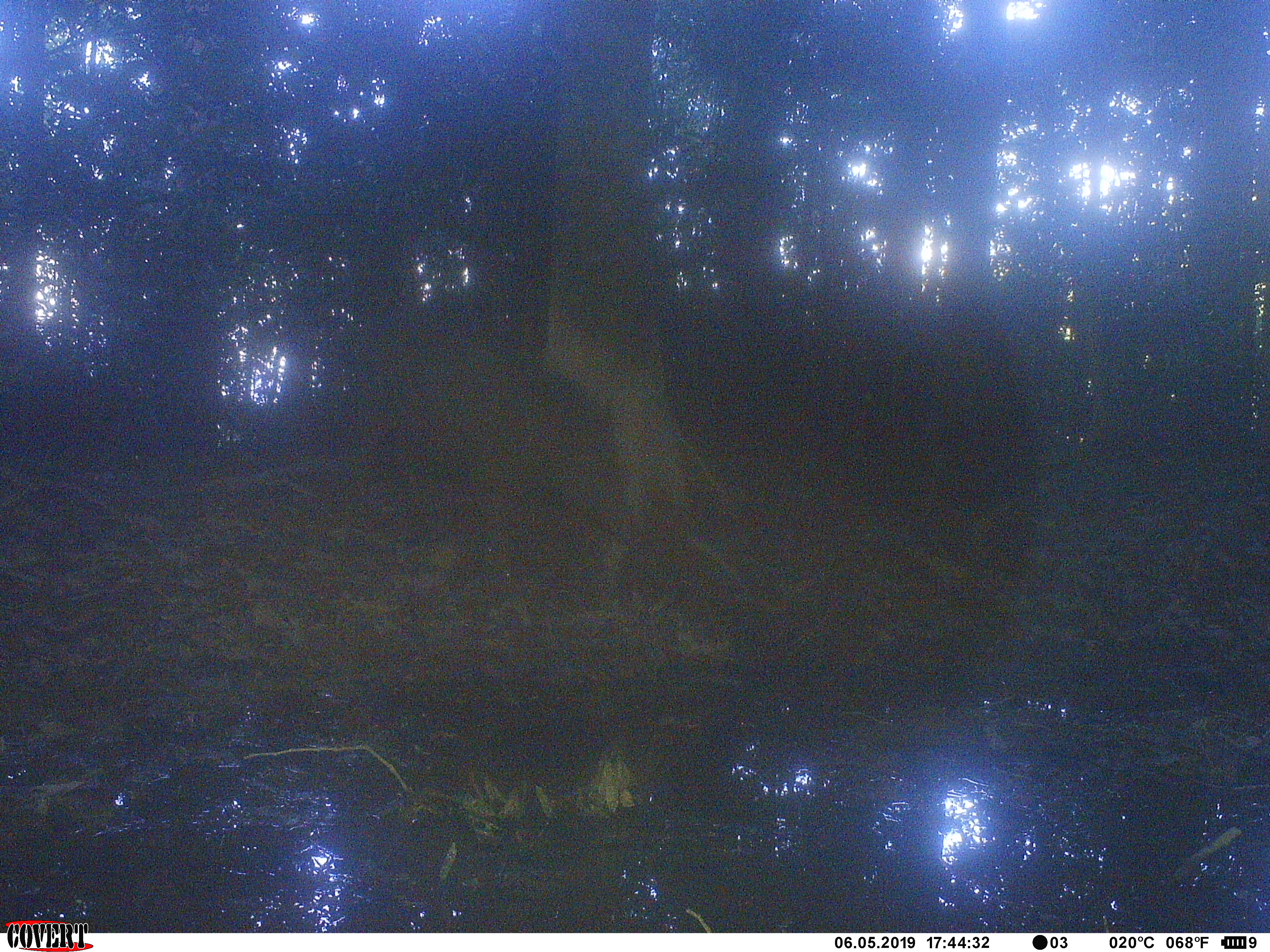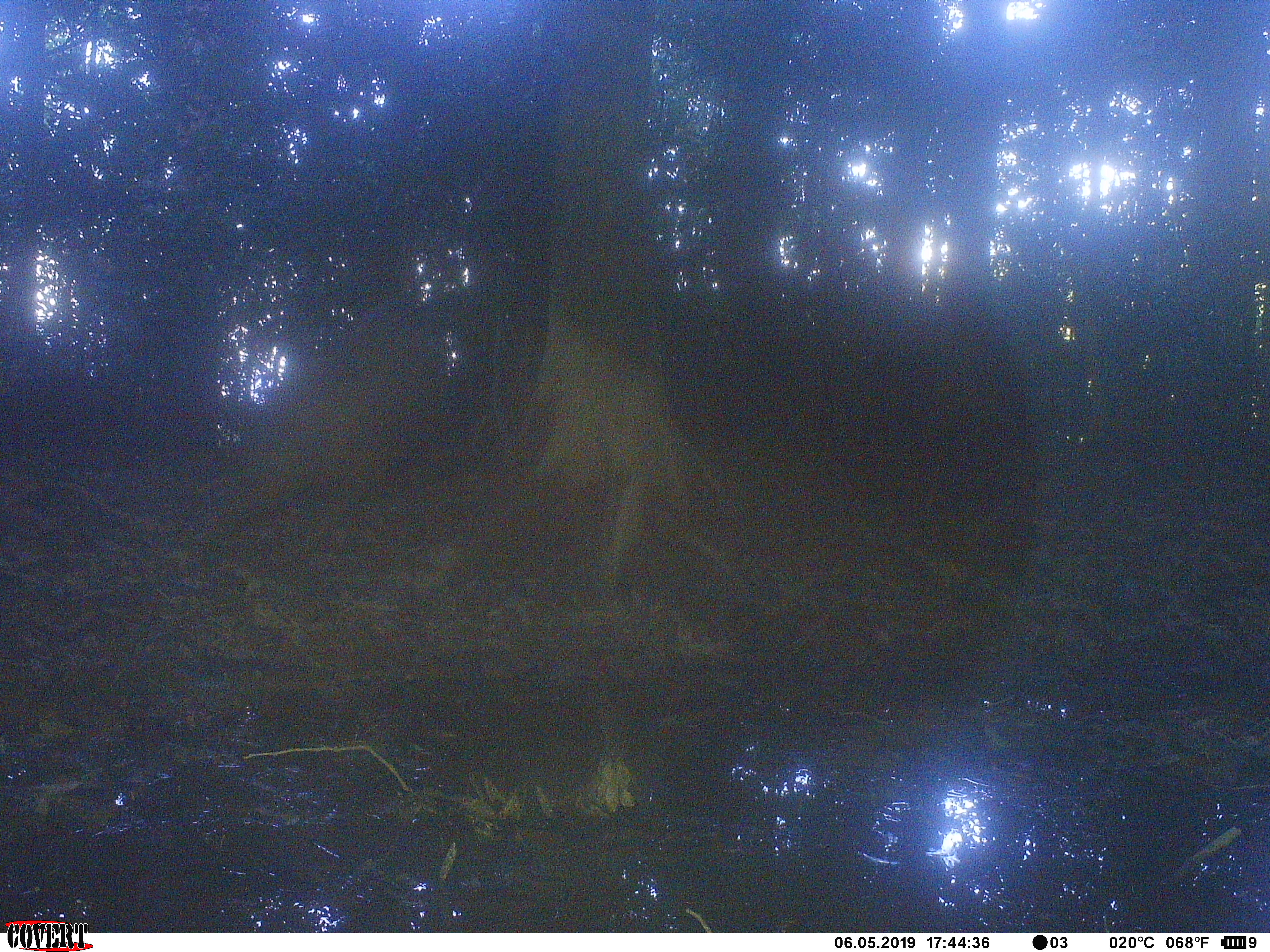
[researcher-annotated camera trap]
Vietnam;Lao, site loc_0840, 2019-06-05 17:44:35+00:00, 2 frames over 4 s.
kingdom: Animalia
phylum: Chordata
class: Mammalia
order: Artiodactyla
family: Suidae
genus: Sus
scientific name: Sus scrofa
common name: eurasian wild pig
Eurasian wild pig (Sus scrofa). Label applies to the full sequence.